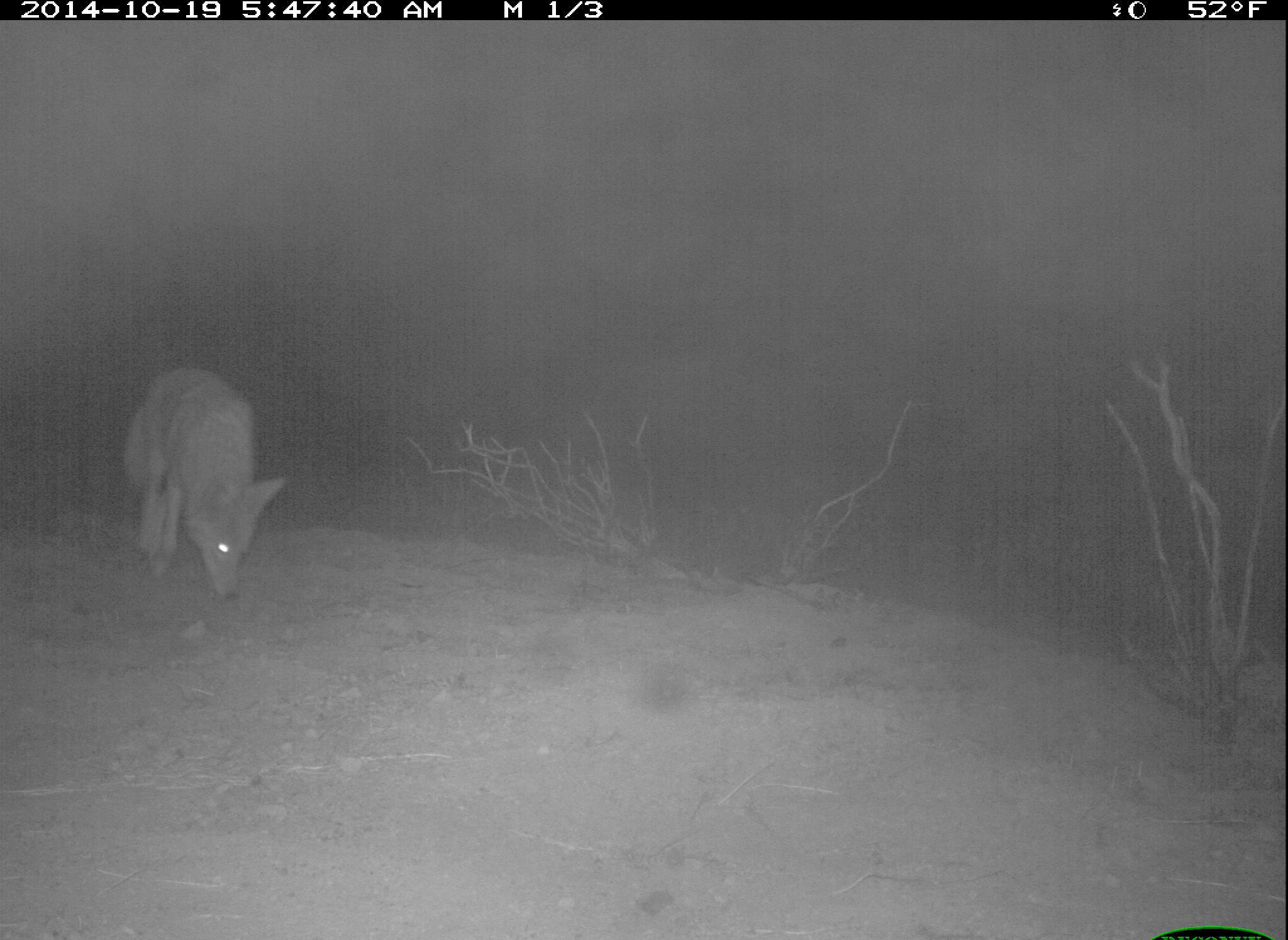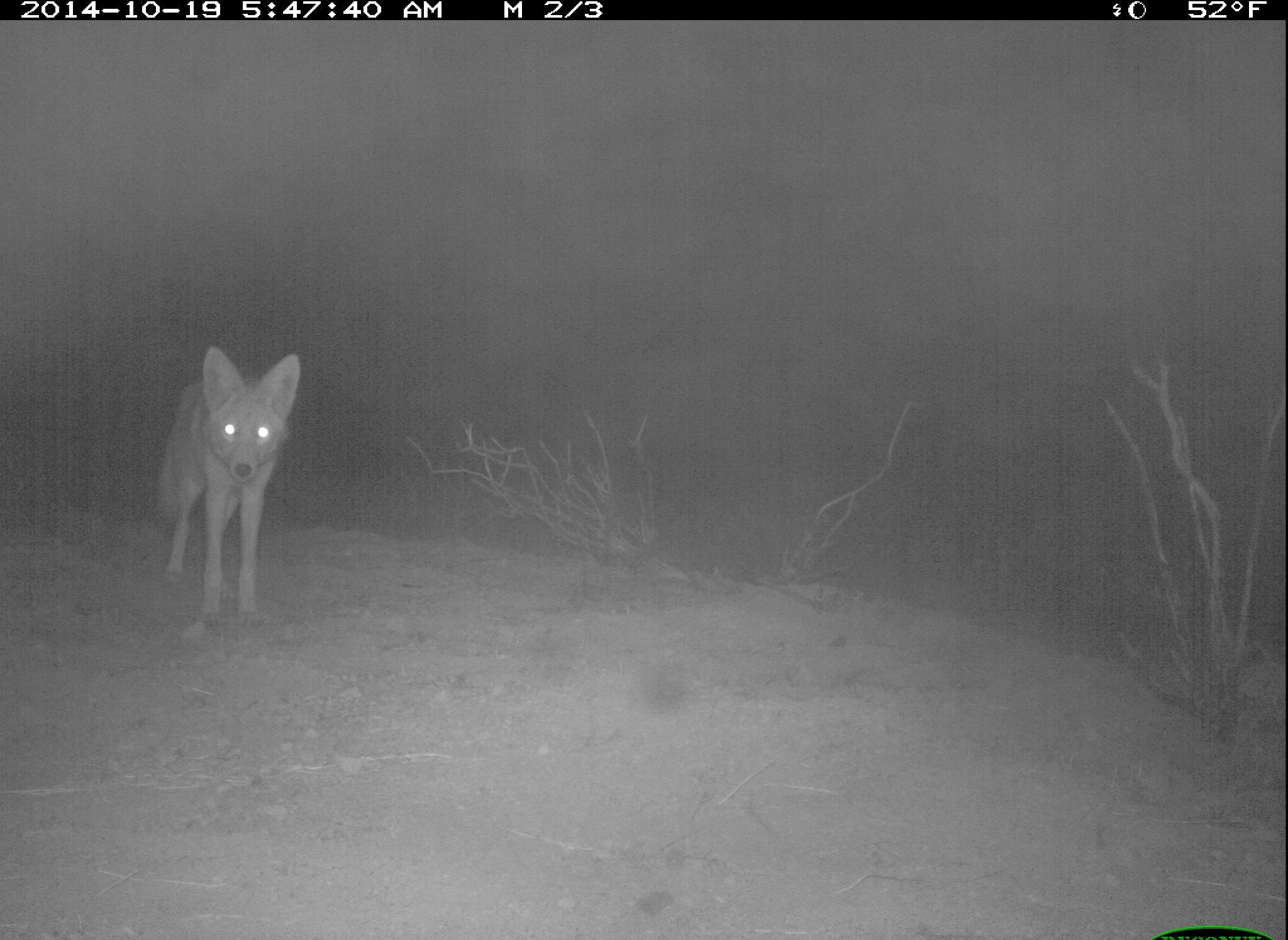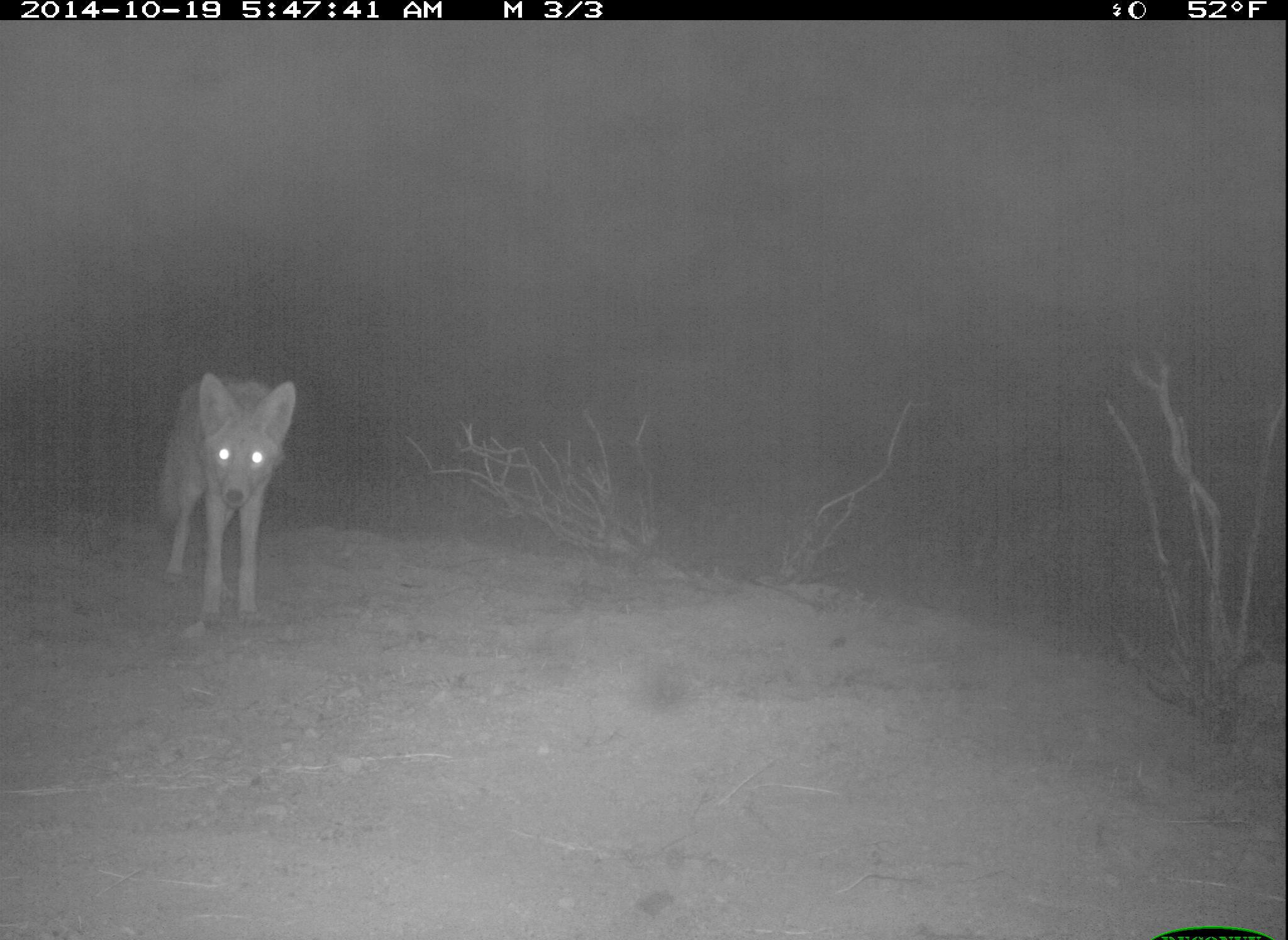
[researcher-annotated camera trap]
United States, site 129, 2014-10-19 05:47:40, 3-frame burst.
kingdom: Animalia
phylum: Chordata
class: Mammalia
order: Carnivora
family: Canidae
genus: Canis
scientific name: Canis latrans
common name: coyote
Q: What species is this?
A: Coyote (Canis latrans).